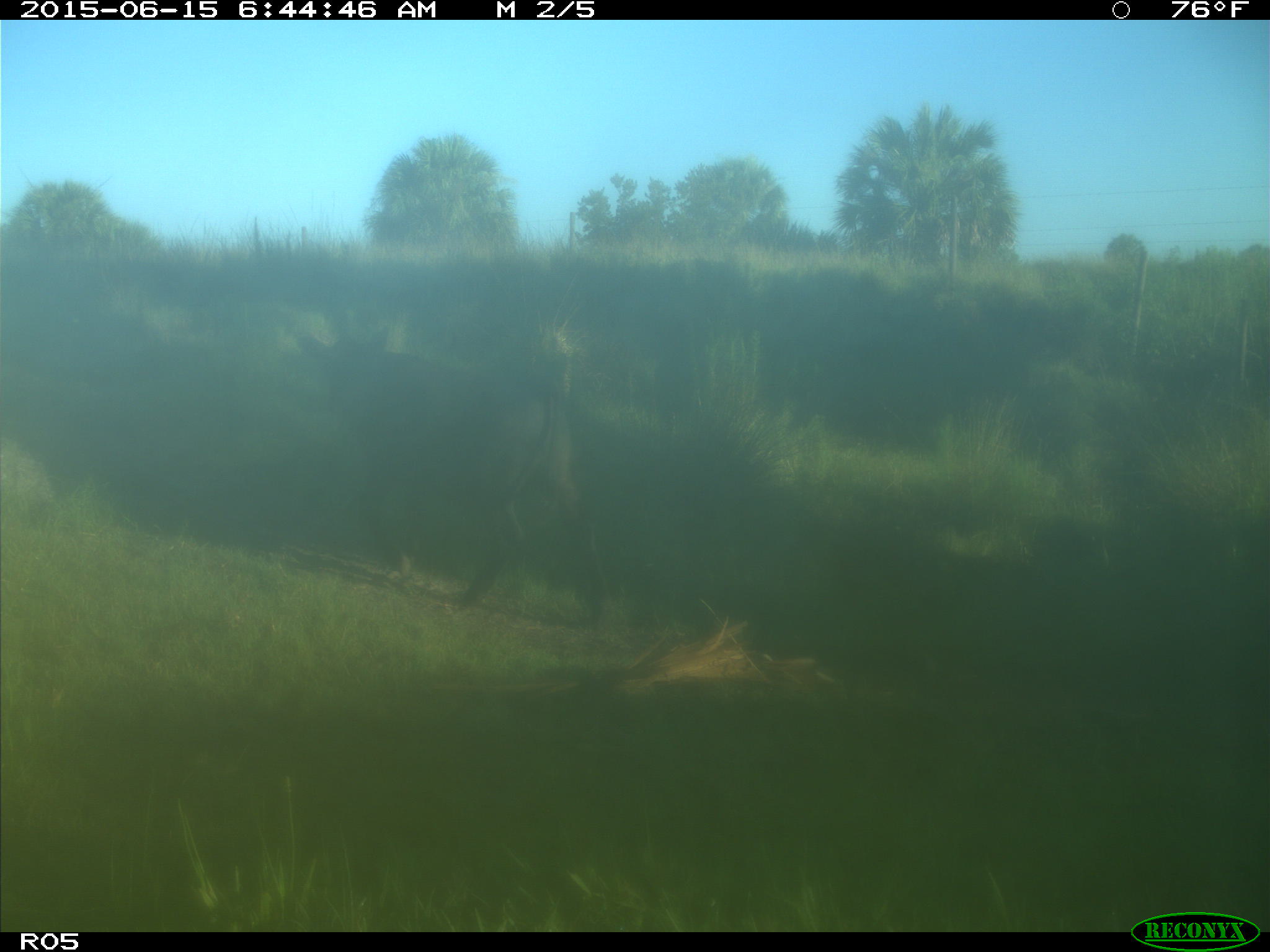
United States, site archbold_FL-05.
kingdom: Animalia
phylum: Chordata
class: Mammalia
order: Artiodactyla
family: Bovidae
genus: Bos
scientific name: Bos taurus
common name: domestic cow